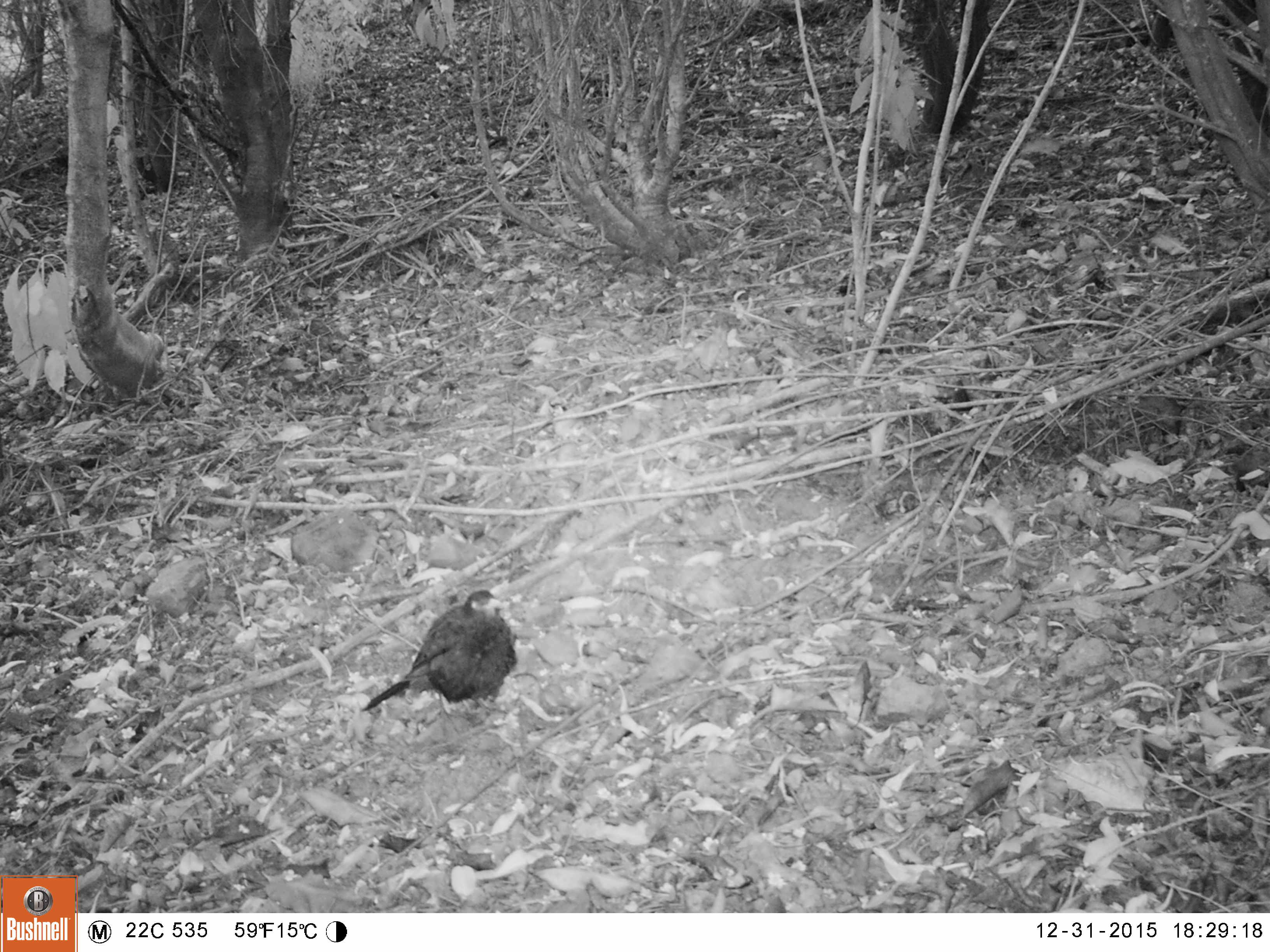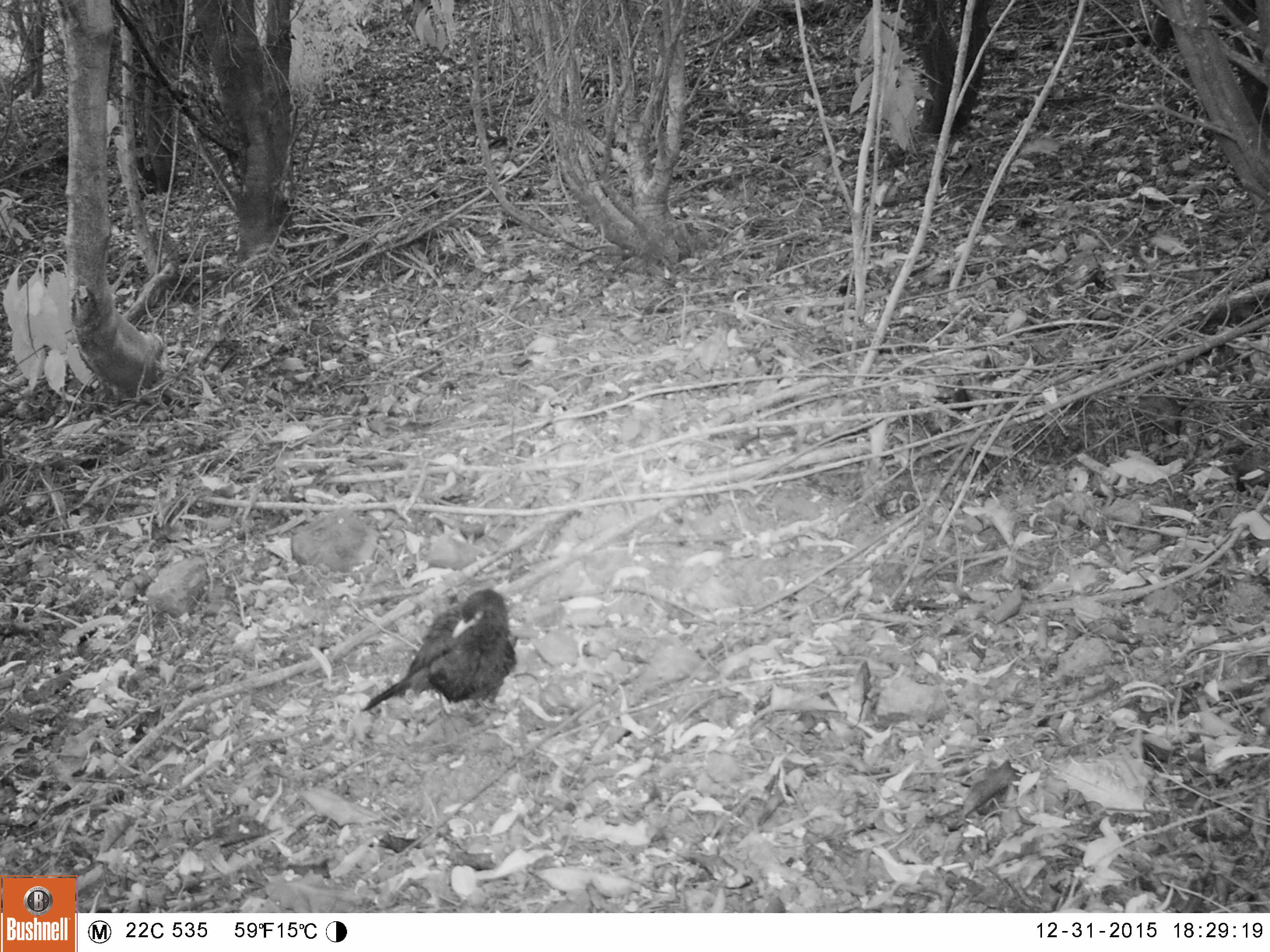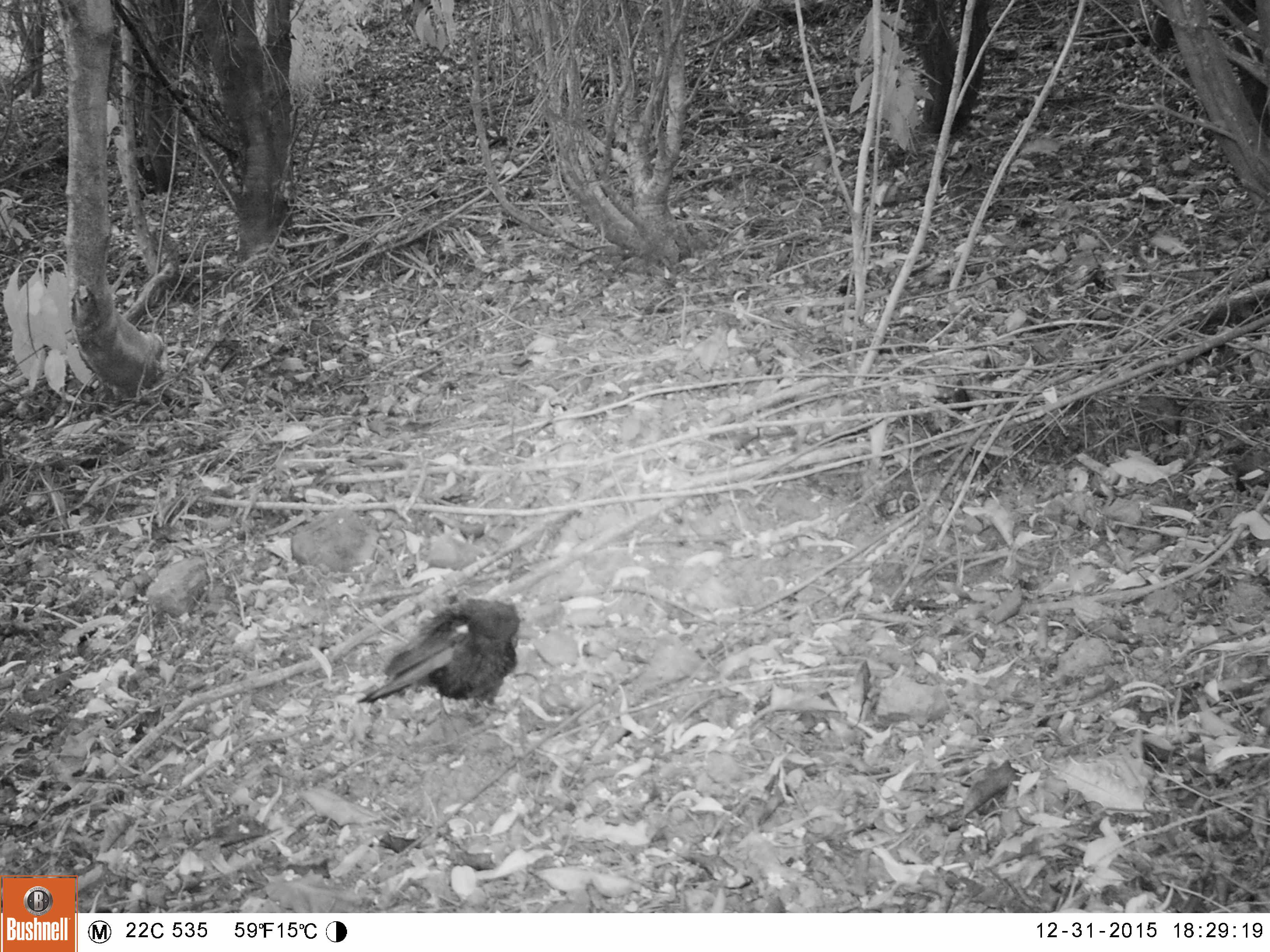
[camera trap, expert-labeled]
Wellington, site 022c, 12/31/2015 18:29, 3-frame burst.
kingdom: Animalia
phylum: Chordata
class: Aves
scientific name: Aves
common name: bird